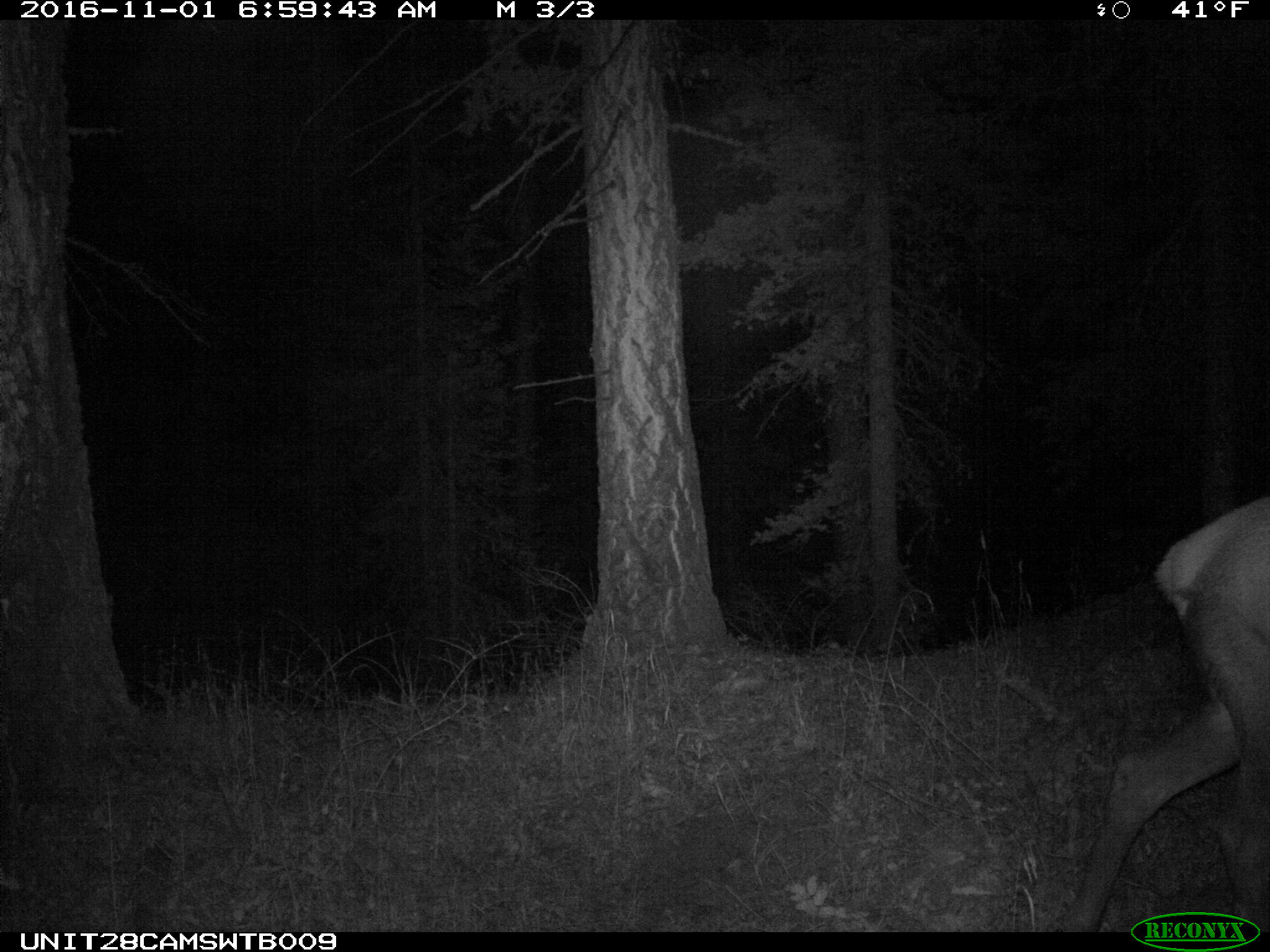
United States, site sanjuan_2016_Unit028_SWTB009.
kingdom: Animalia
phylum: Chordata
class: Mammalia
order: Artiodactyla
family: Cervidae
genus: Cervus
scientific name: Cervus elaphus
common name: red deer